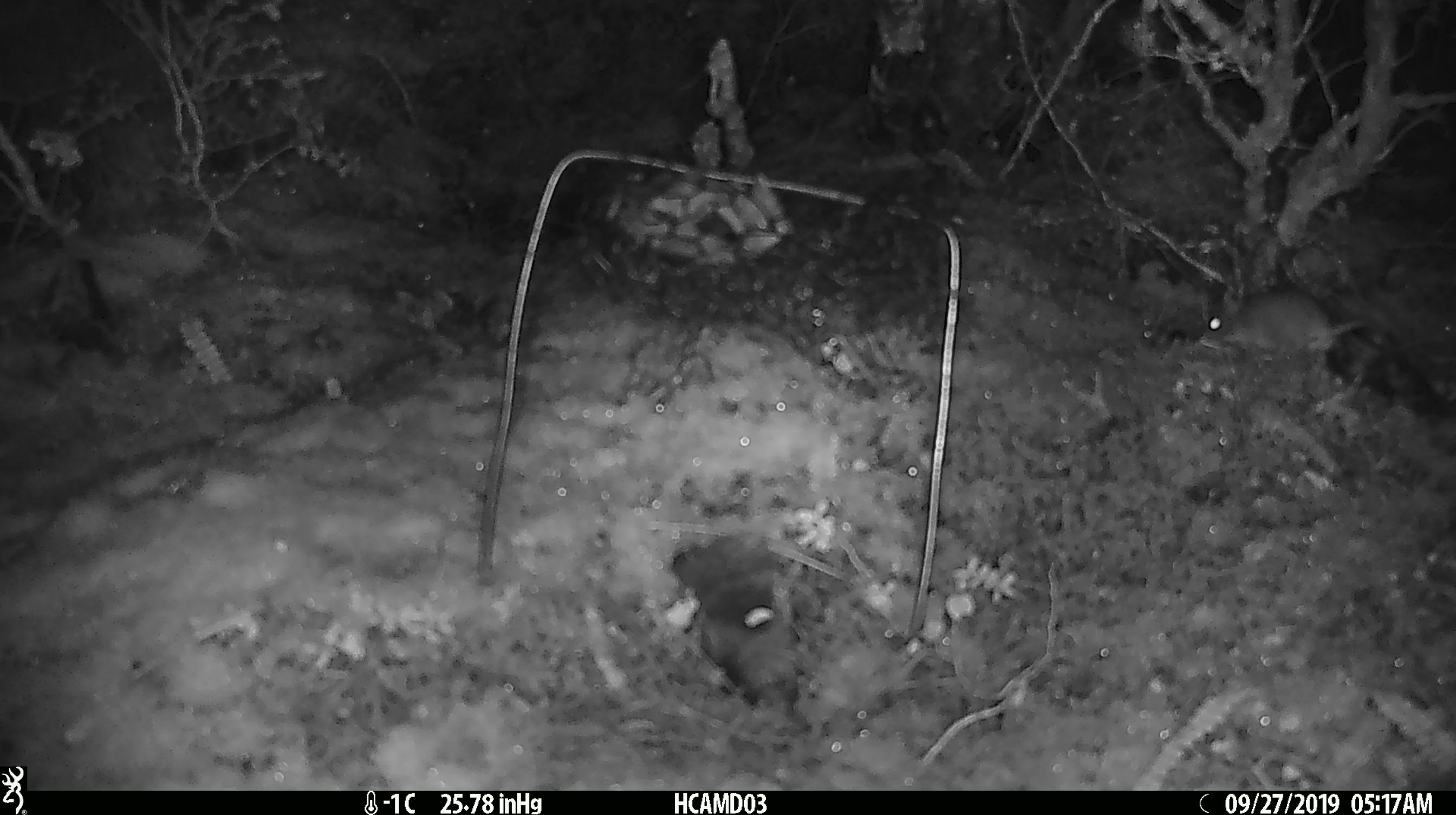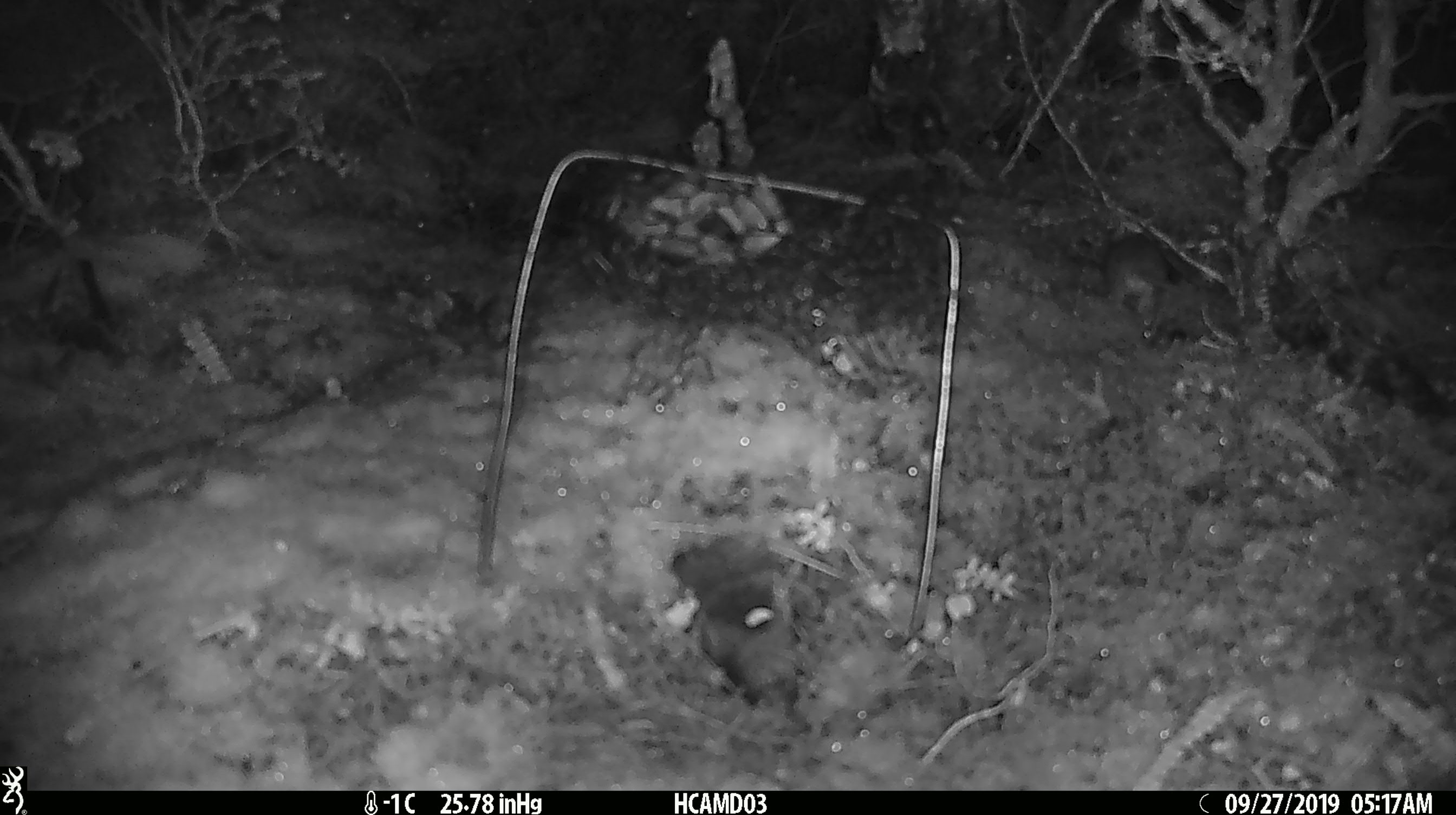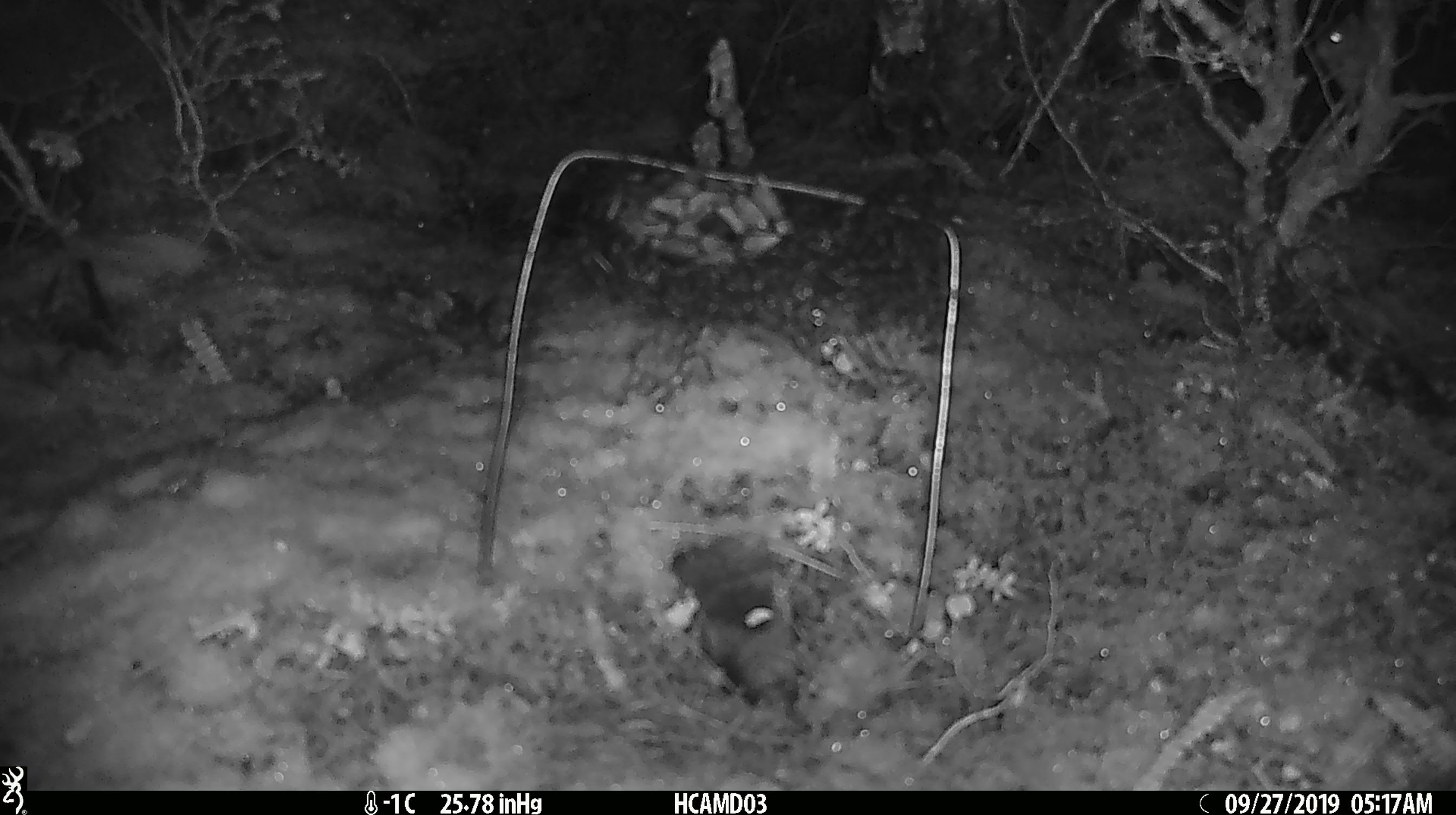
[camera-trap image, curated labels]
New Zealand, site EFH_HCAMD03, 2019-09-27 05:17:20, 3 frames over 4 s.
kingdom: Animalia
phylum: Chordata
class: Mammalia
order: Rodentia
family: Muridae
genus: Mus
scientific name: Mus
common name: mouse